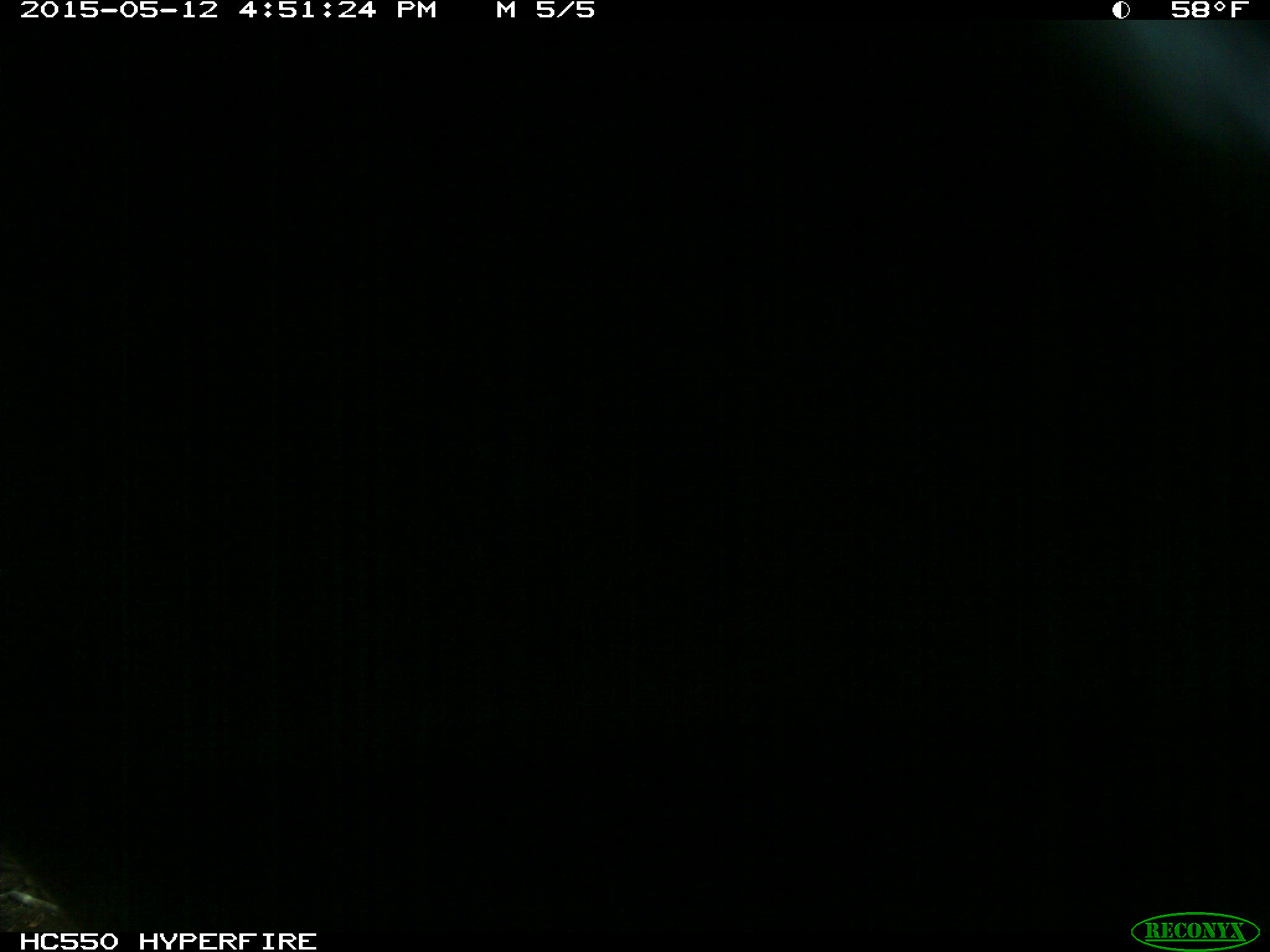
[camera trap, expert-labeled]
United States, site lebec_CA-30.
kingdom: Animalia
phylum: Chordata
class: Mammalia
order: Artiodactyla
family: Bovidae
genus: Bos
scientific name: Bos taurus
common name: domestic cow